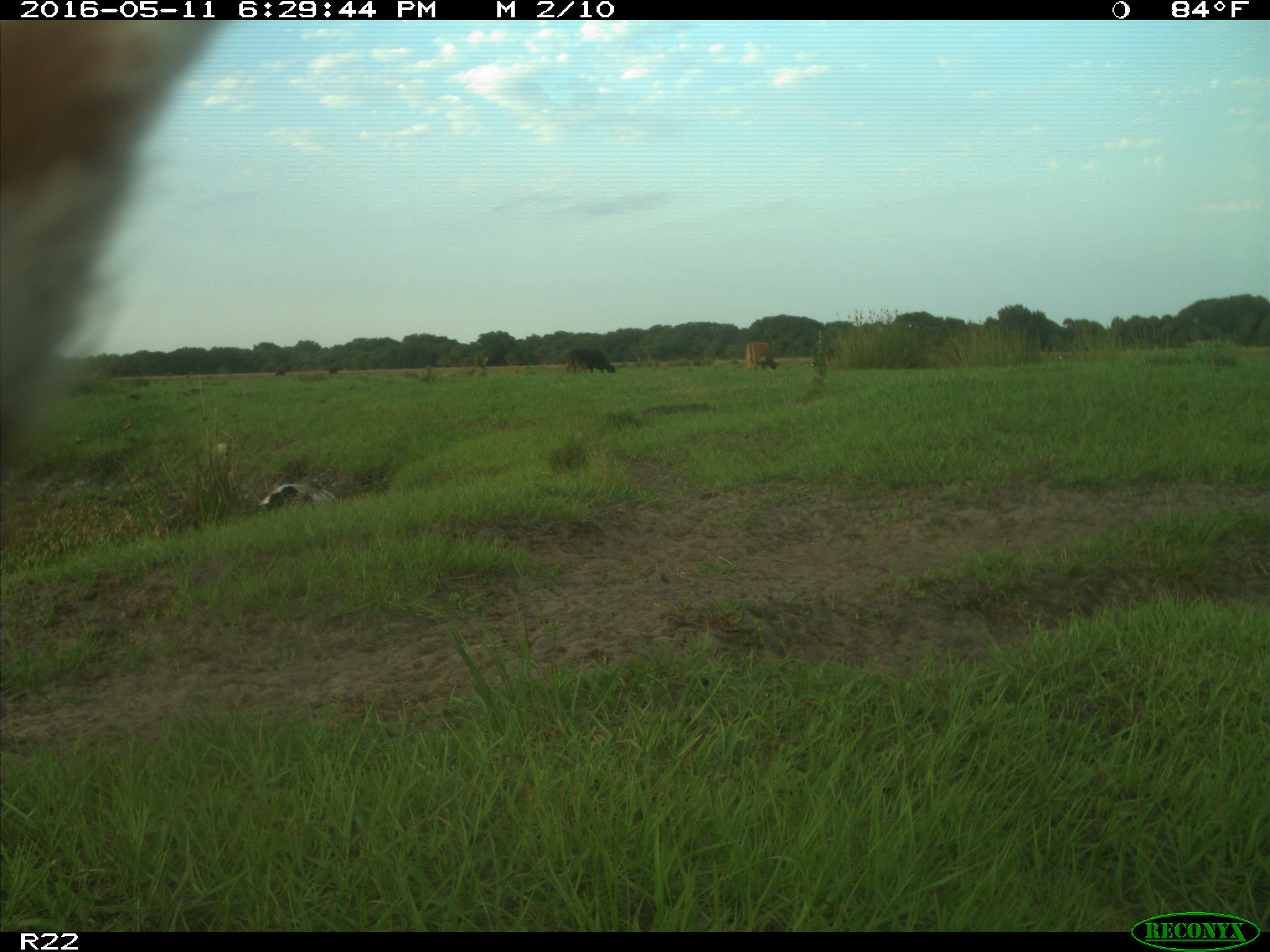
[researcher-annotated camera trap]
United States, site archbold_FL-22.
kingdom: Animalia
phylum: Chordata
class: Mammalia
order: Artiodactyla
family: Bovidae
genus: Bos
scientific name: Bos taurus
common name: domestic cow